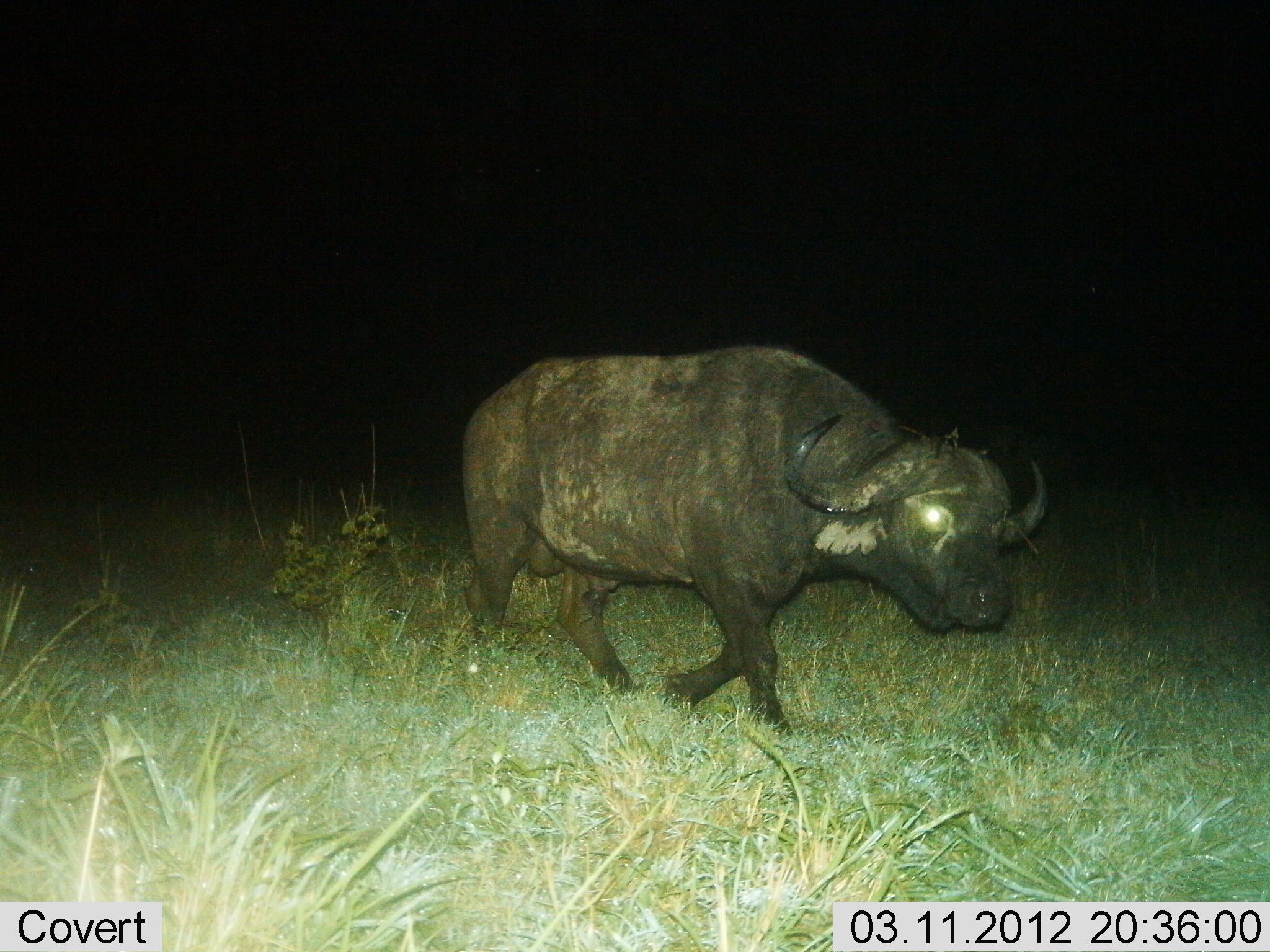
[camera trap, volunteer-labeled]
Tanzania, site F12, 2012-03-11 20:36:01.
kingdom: Animalia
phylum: Chordata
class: Mammalia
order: Artiodactyla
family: Bovidae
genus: Syncerus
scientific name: Syncerus caffer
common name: cape buffalo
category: buffalo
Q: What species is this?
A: Buffalo (cape buffalo) (Syncerus caffer).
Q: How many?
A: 1.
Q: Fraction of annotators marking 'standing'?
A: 15%.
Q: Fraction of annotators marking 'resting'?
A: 0%.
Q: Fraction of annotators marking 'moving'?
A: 85%.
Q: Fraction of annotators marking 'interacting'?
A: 0%.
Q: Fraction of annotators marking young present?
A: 0%.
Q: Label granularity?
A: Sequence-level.